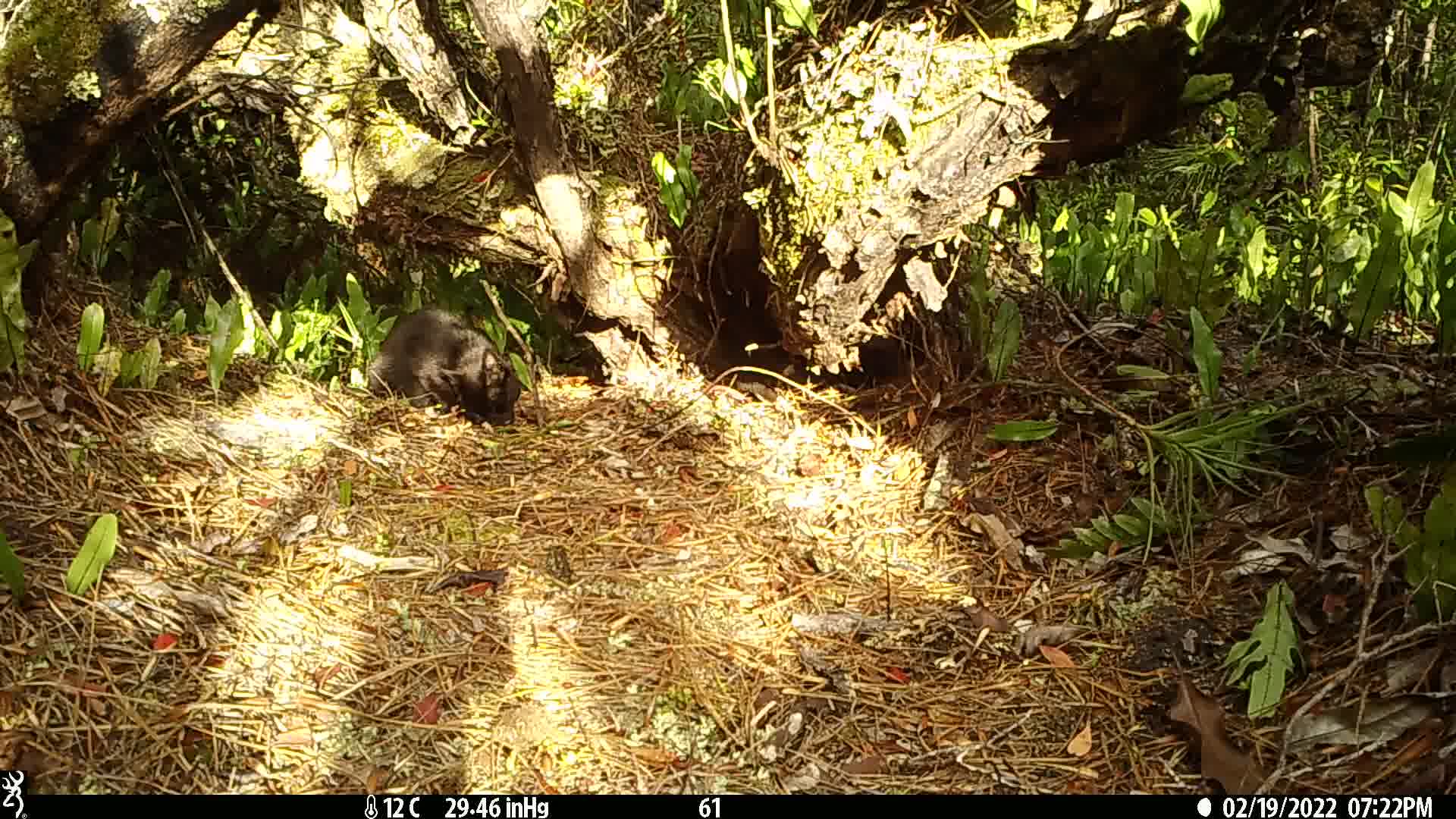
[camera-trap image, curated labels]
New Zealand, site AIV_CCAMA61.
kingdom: Animalia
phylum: Chordata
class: Mammalia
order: Carnivora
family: Felidae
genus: Felis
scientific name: Felis catus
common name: domestic cat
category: cat